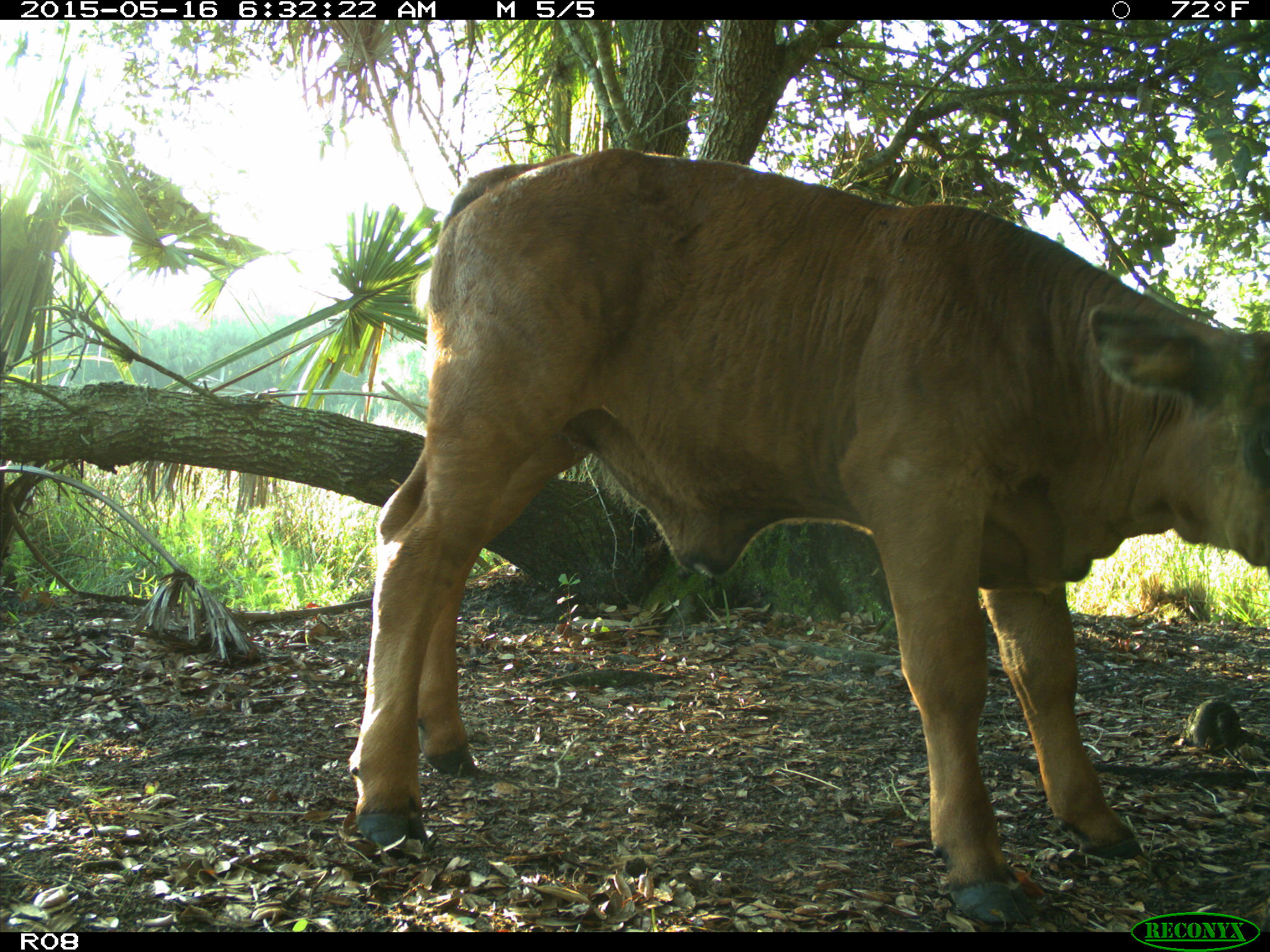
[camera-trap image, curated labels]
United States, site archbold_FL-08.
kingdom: Animalia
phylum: Chordata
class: Mammalia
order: Artiodactyla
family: Bovidae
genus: Bos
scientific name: Bos taurus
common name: domestic cow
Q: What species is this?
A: Bos taurus (domestic cow).